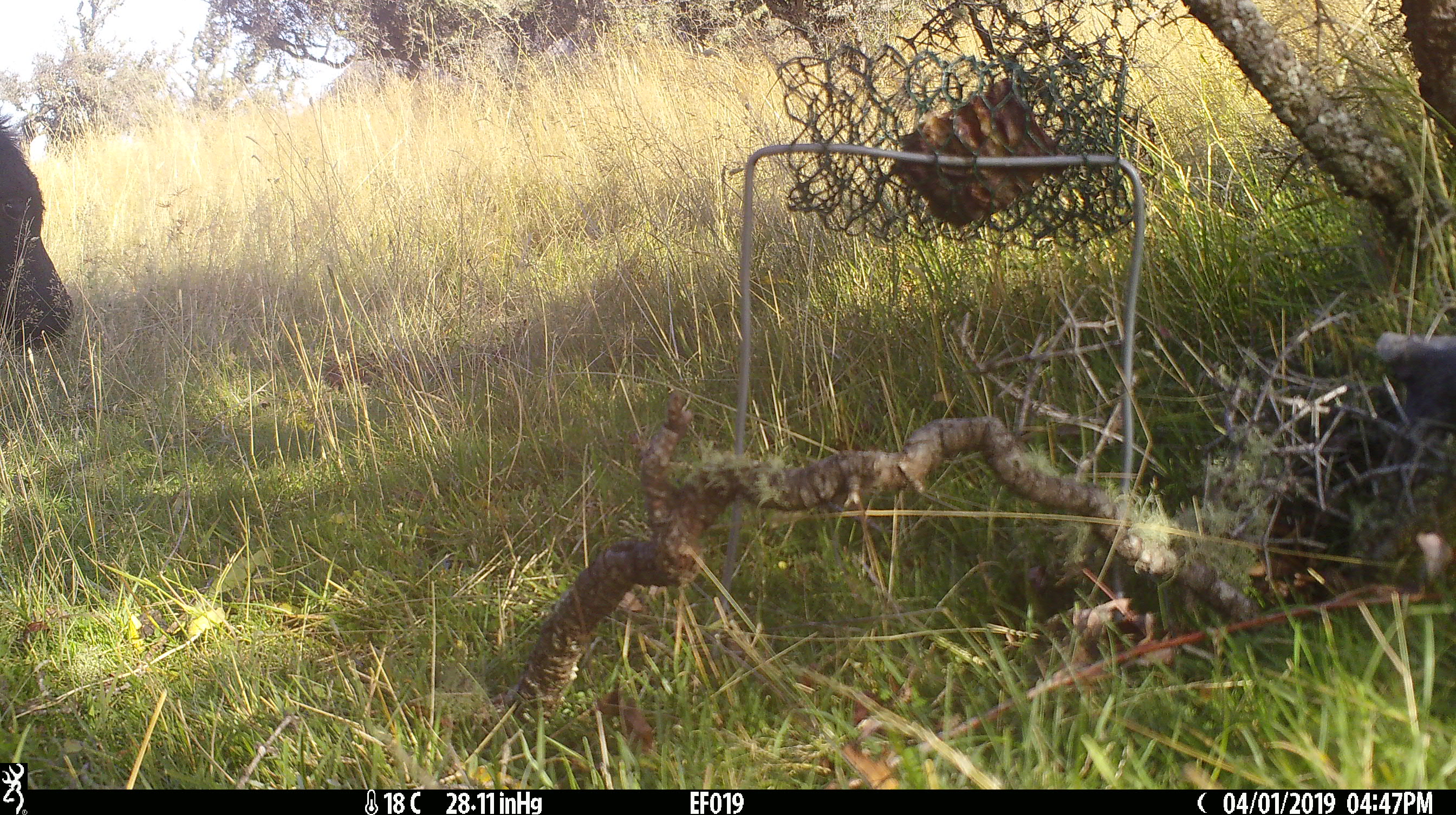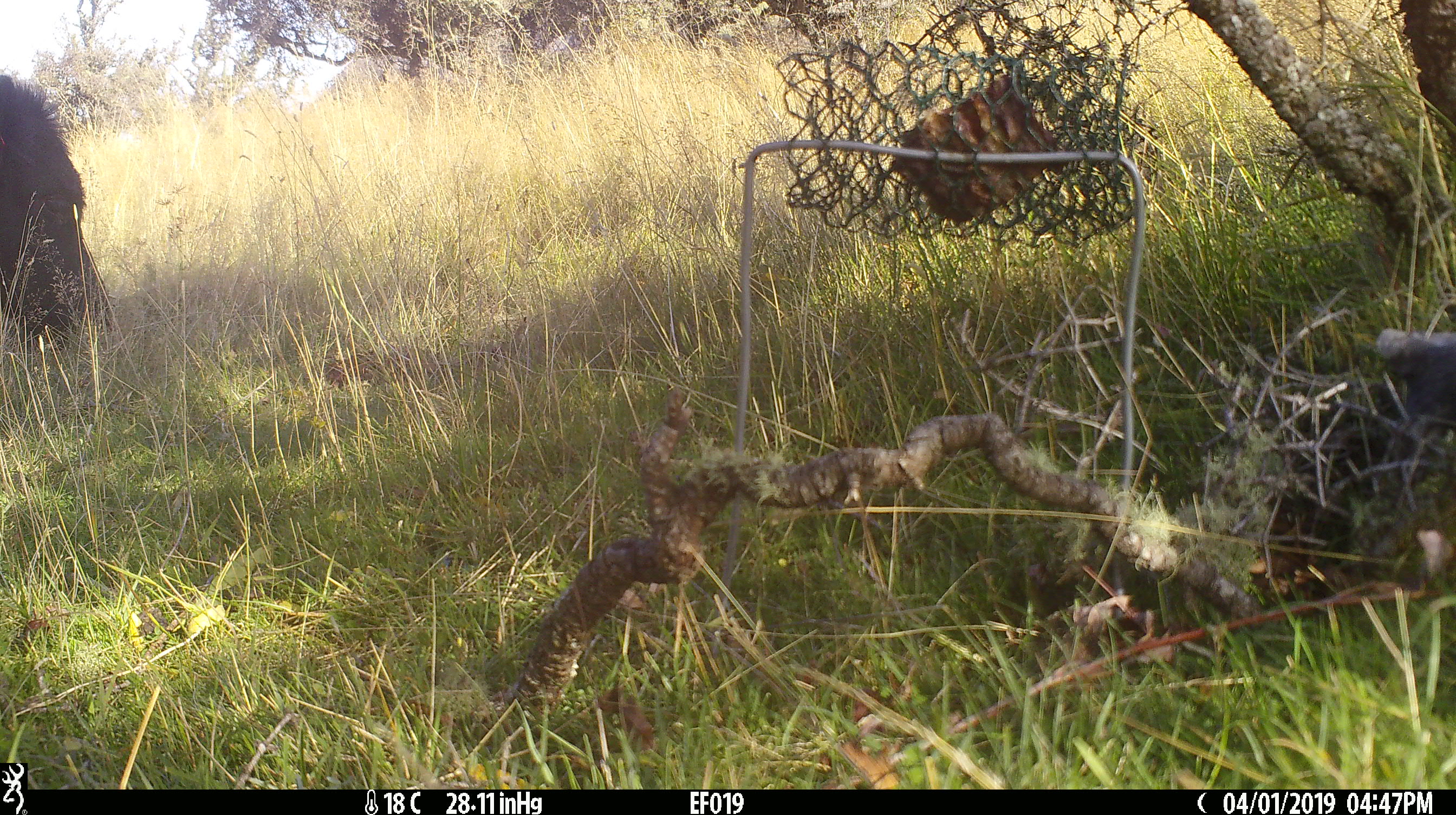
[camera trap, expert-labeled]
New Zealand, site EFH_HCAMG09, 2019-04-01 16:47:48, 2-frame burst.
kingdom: Animalia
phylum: Chordata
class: Mammalia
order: Artiodactyla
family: Bovidae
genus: Bos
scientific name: Bos taurus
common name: domestic cow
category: cow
Cow (domestic cow) (Bos taurus).